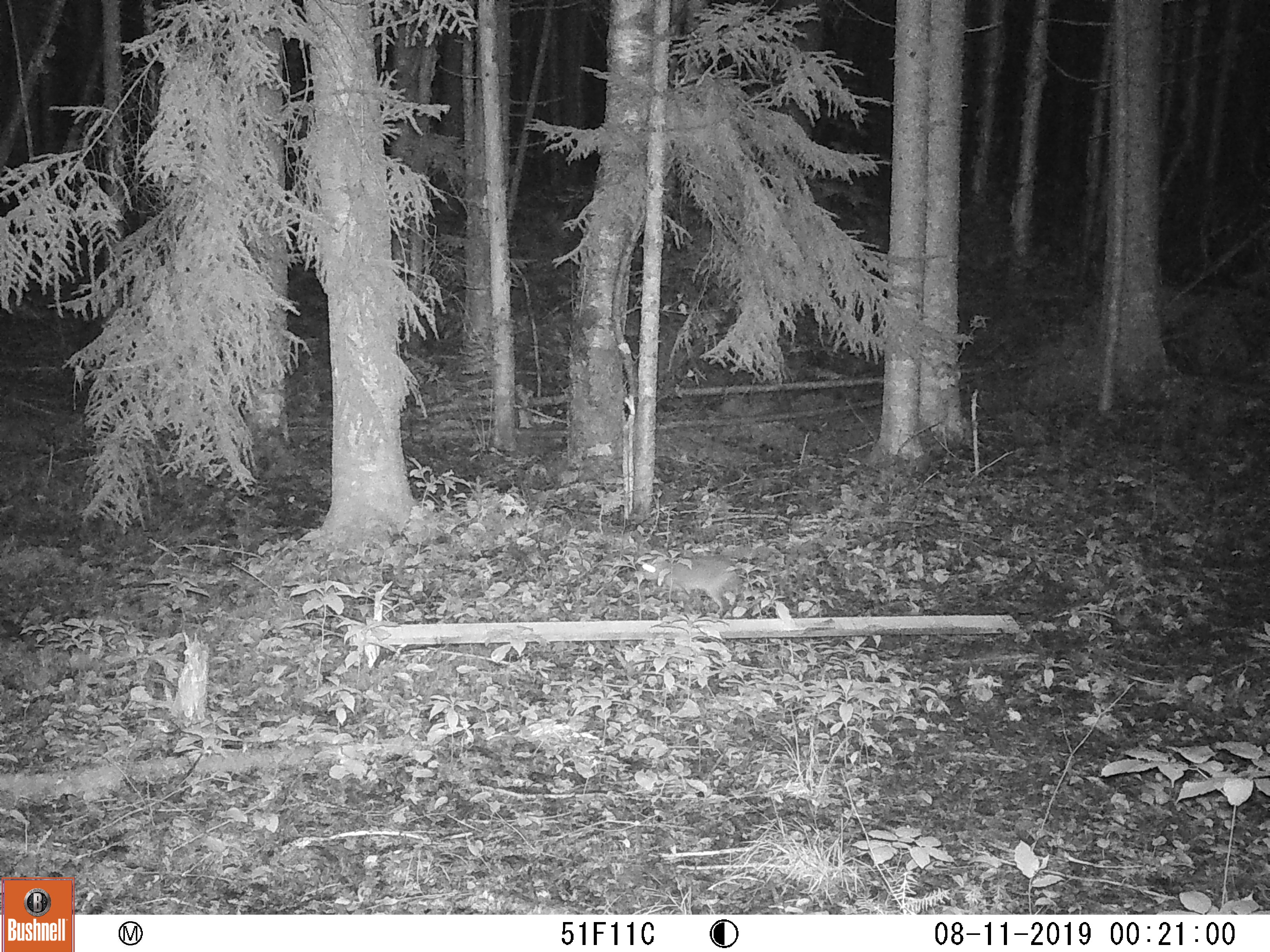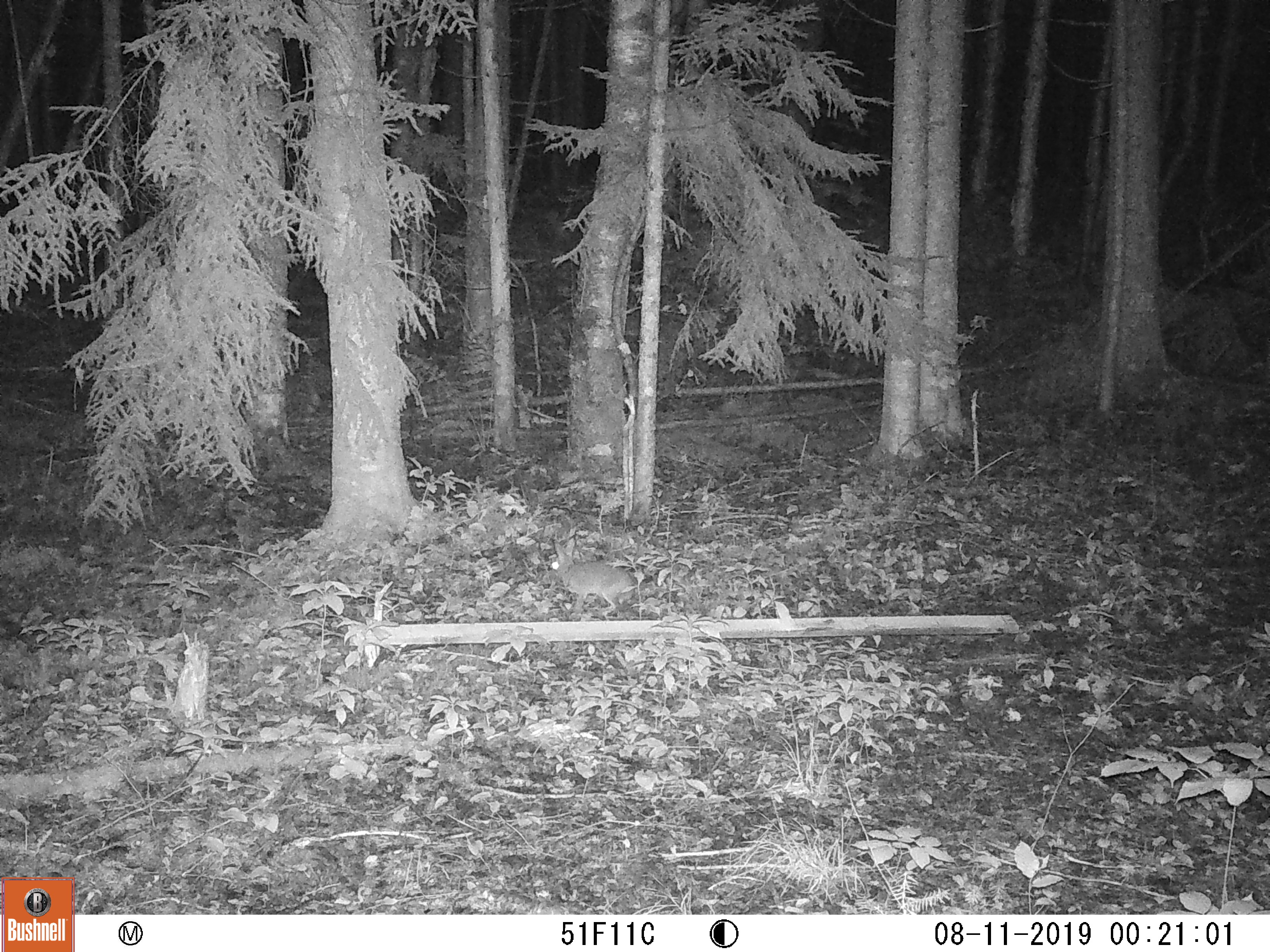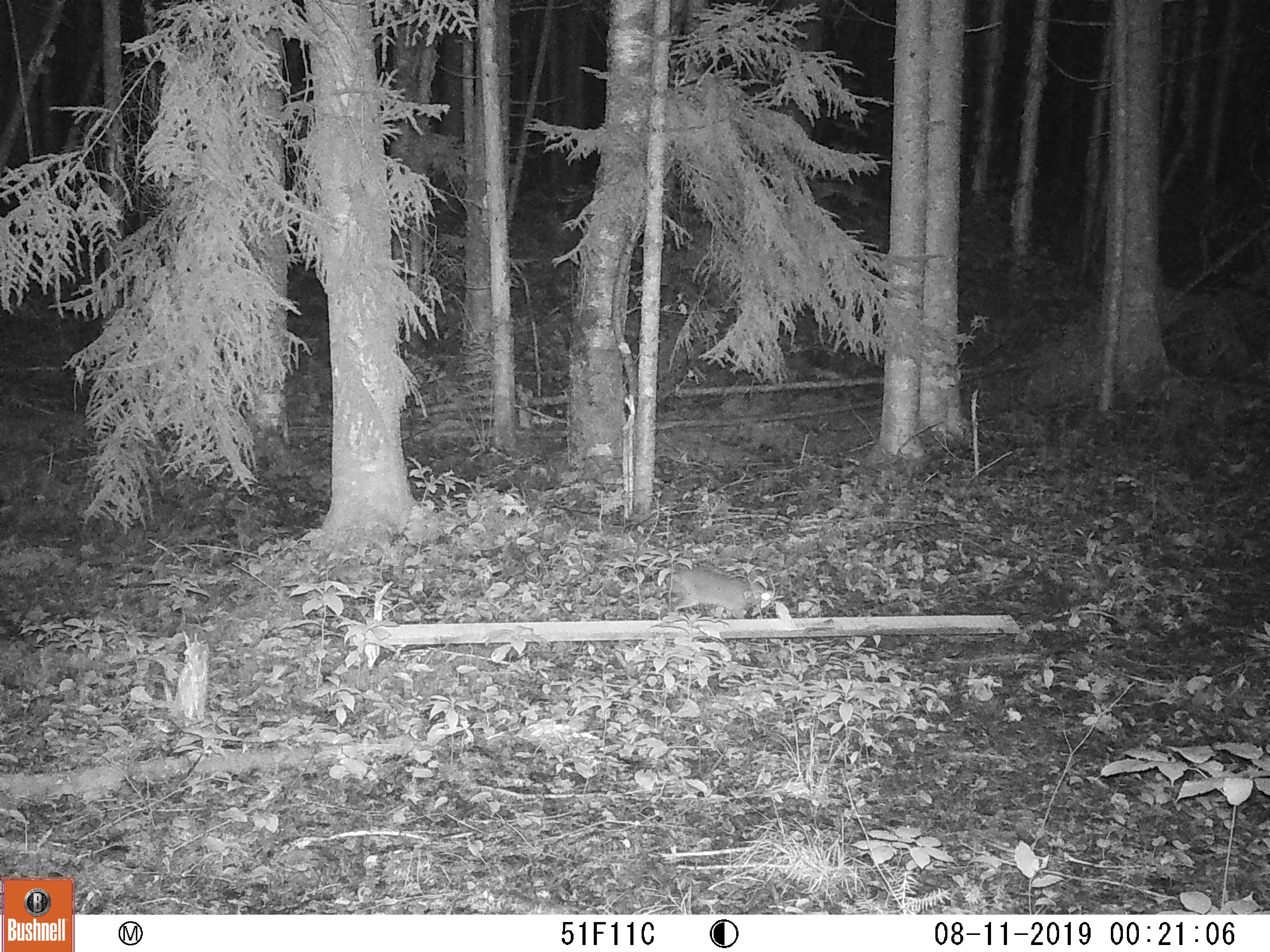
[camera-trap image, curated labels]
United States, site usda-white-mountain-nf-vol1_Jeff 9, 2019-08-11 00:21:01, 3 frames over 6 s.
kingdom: Animalia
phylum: Chordata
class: Mammalia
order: Lagomorpha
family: Leporidae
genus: Lepus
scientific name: Lepus americanus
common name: snowshoe hare